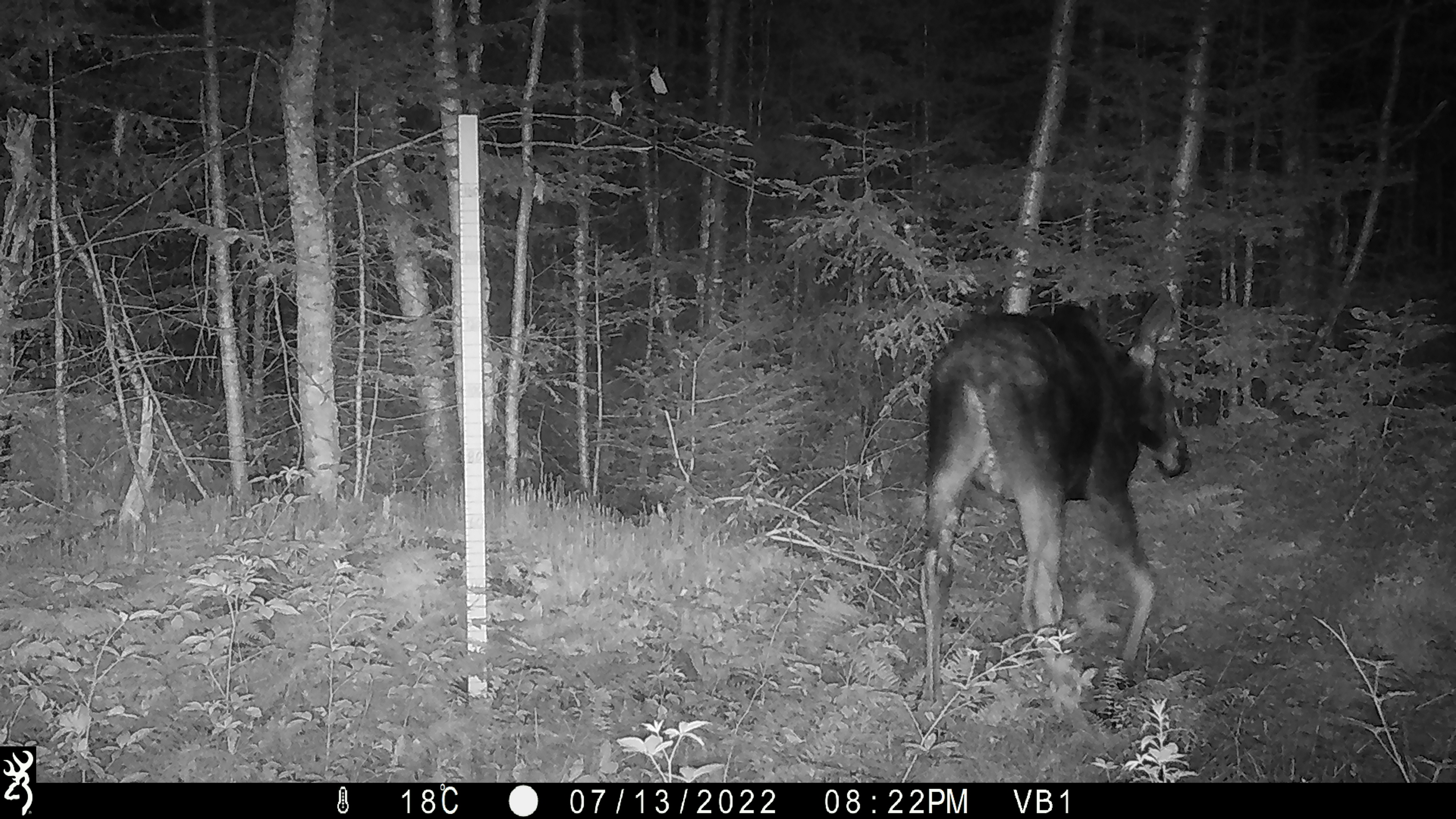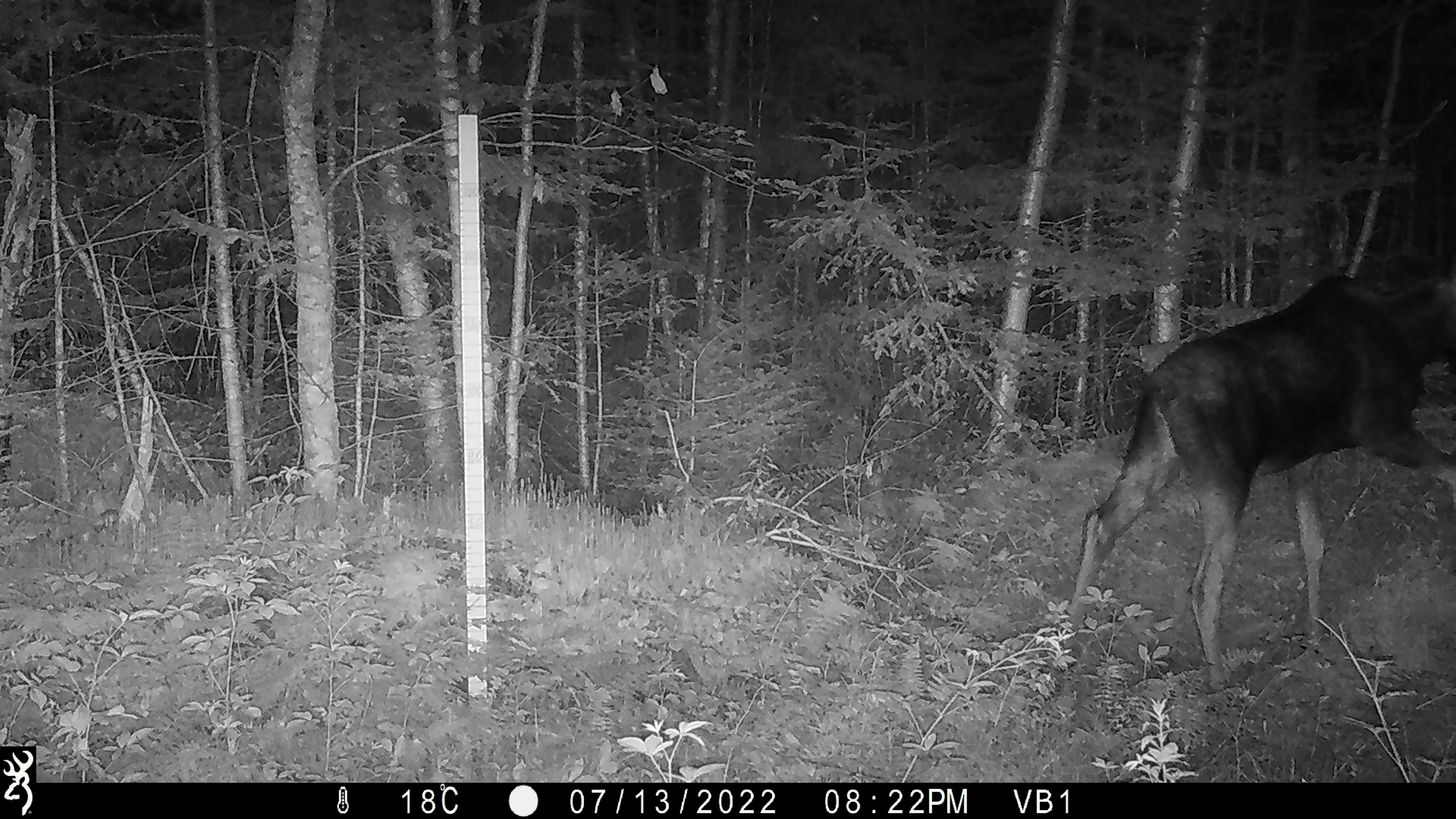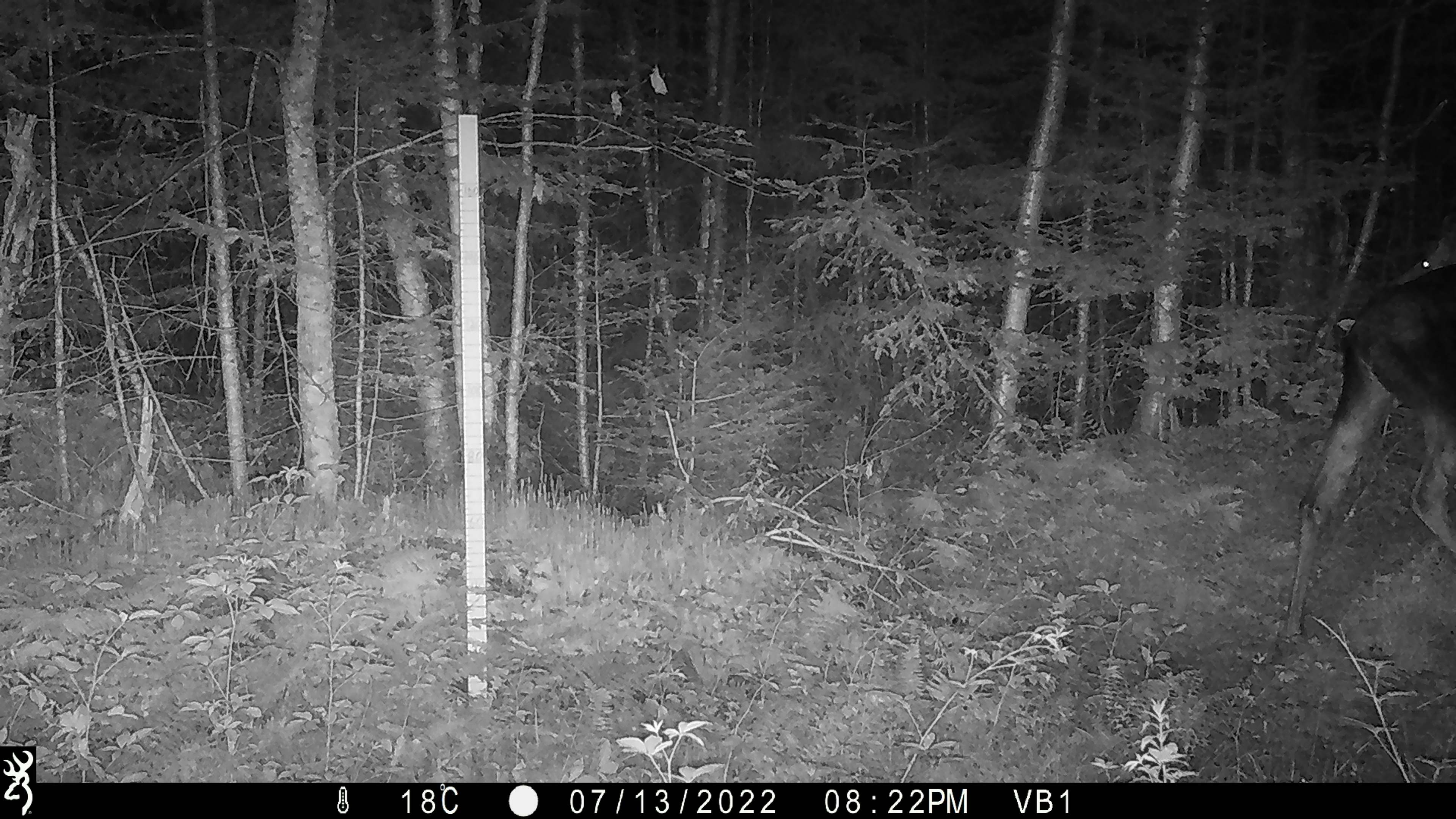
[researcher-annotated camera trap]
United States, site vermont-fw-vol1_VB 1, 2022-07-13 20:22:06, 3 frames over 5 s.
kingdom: Animalia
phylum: Chordata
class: Mammalia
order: Artiodactyla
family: Cervidae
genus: Alces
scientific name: Alces alces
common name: moose